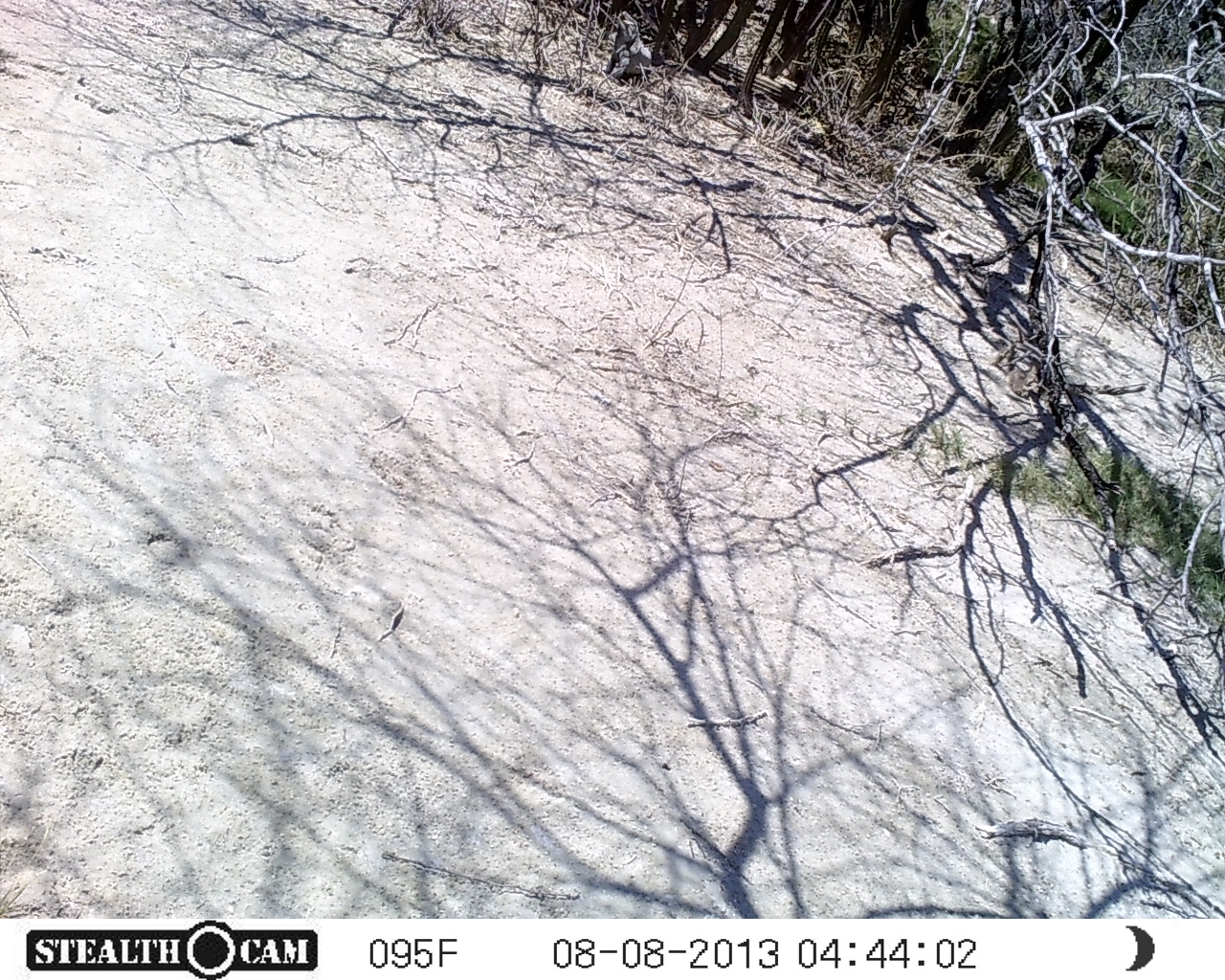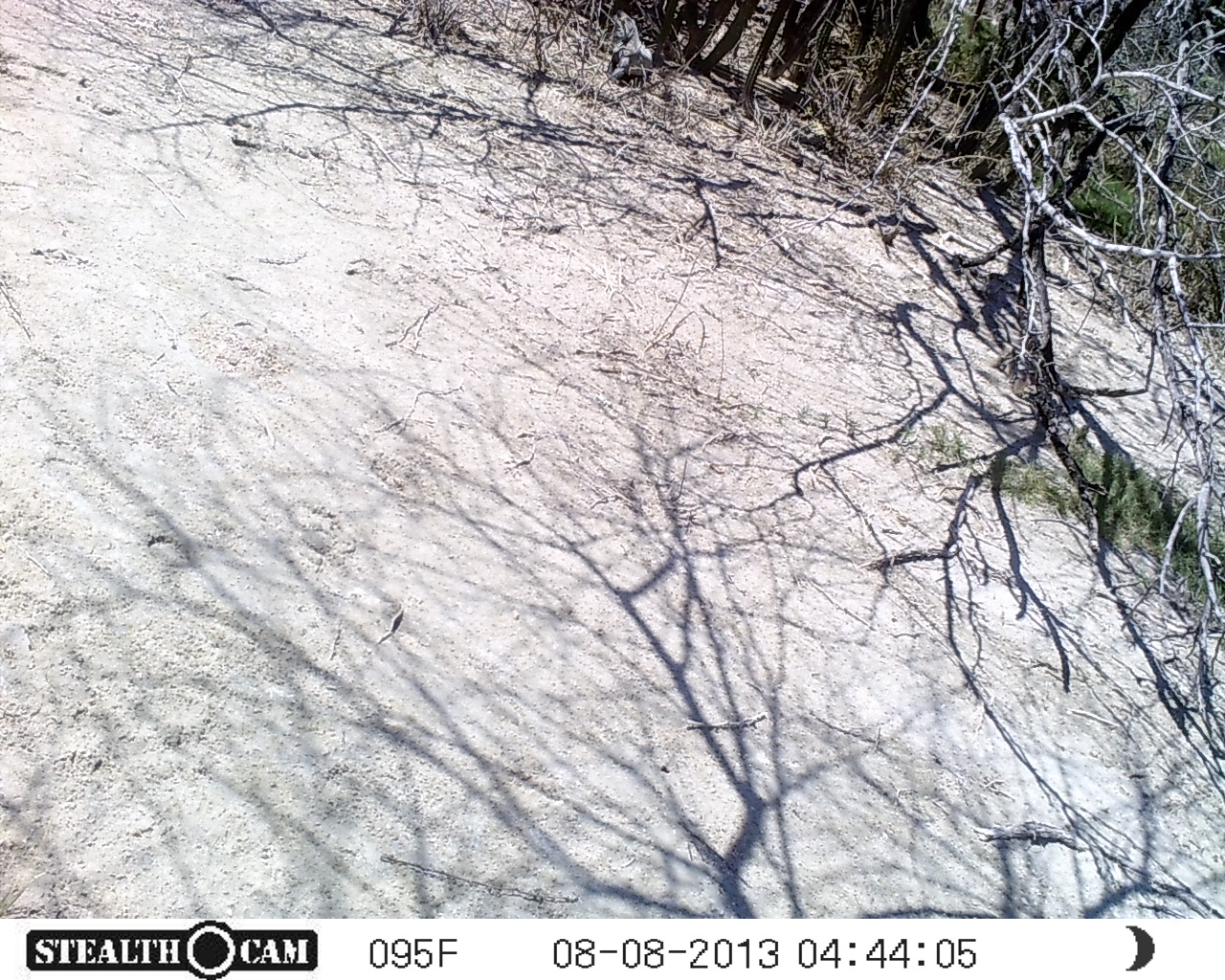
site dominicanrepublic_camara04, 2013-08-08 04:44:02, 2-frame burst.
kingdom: Animalia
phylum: Chordata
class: Reptilia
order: Squamata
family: Iguanidae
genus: Iguana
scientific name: Iguana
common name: typical iguanas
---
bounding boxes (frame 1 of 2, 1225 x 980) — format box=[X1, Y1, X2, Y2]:
iguana: box=[604, 1, 661, 82]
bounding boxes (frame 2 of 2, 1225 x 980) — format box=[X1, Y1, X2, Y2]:
iguana: box=[605, 3, 657, 92]